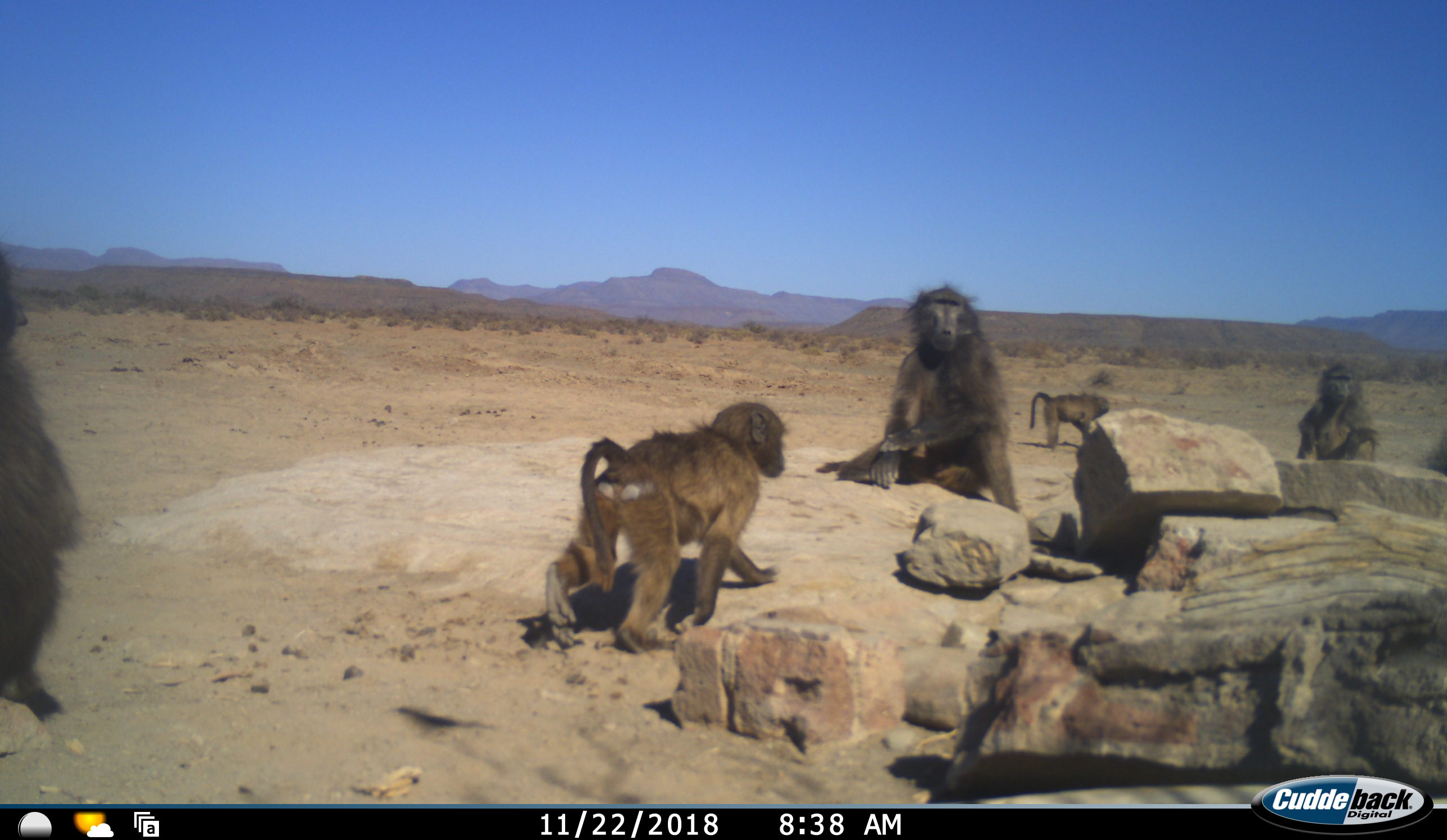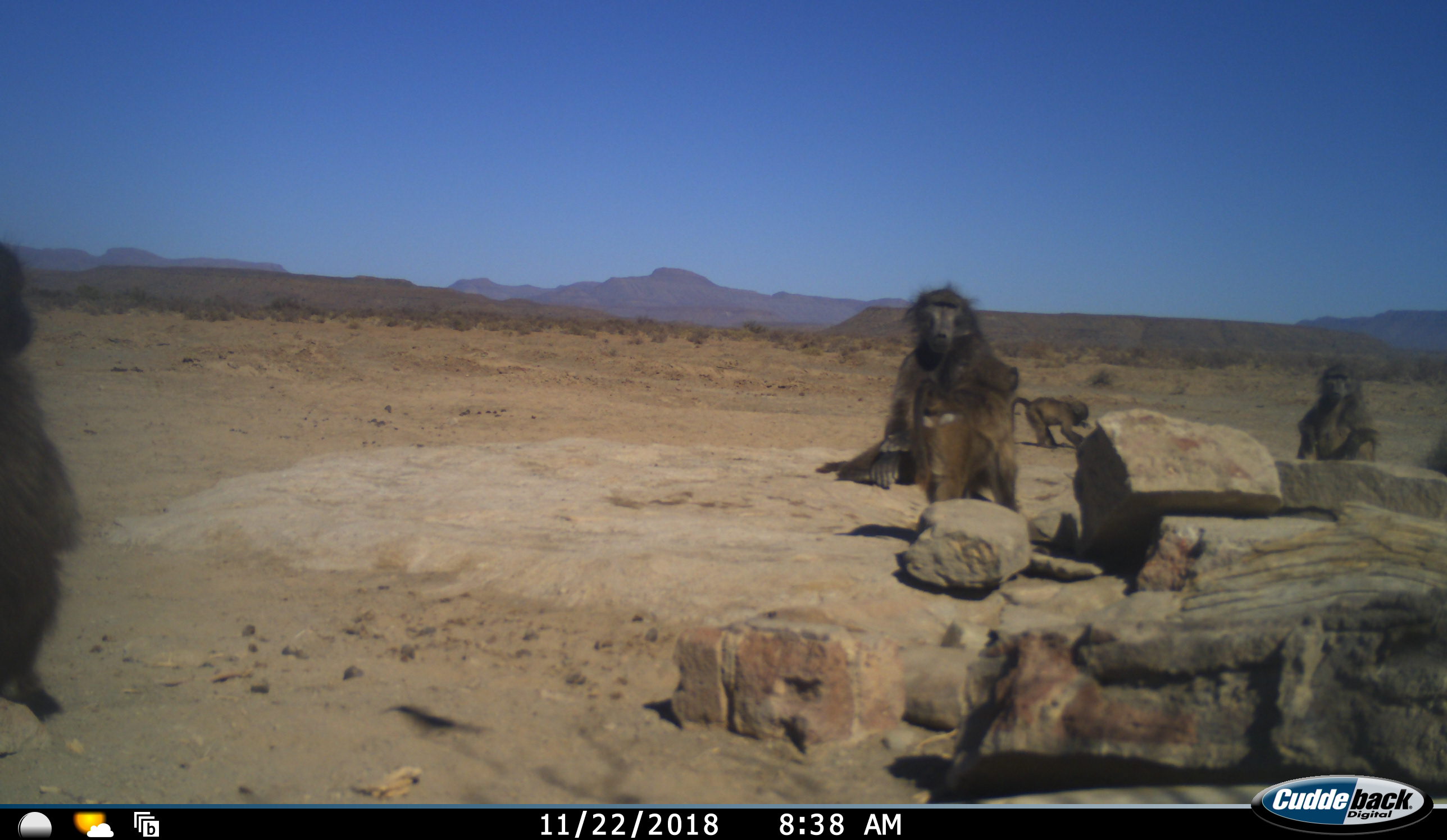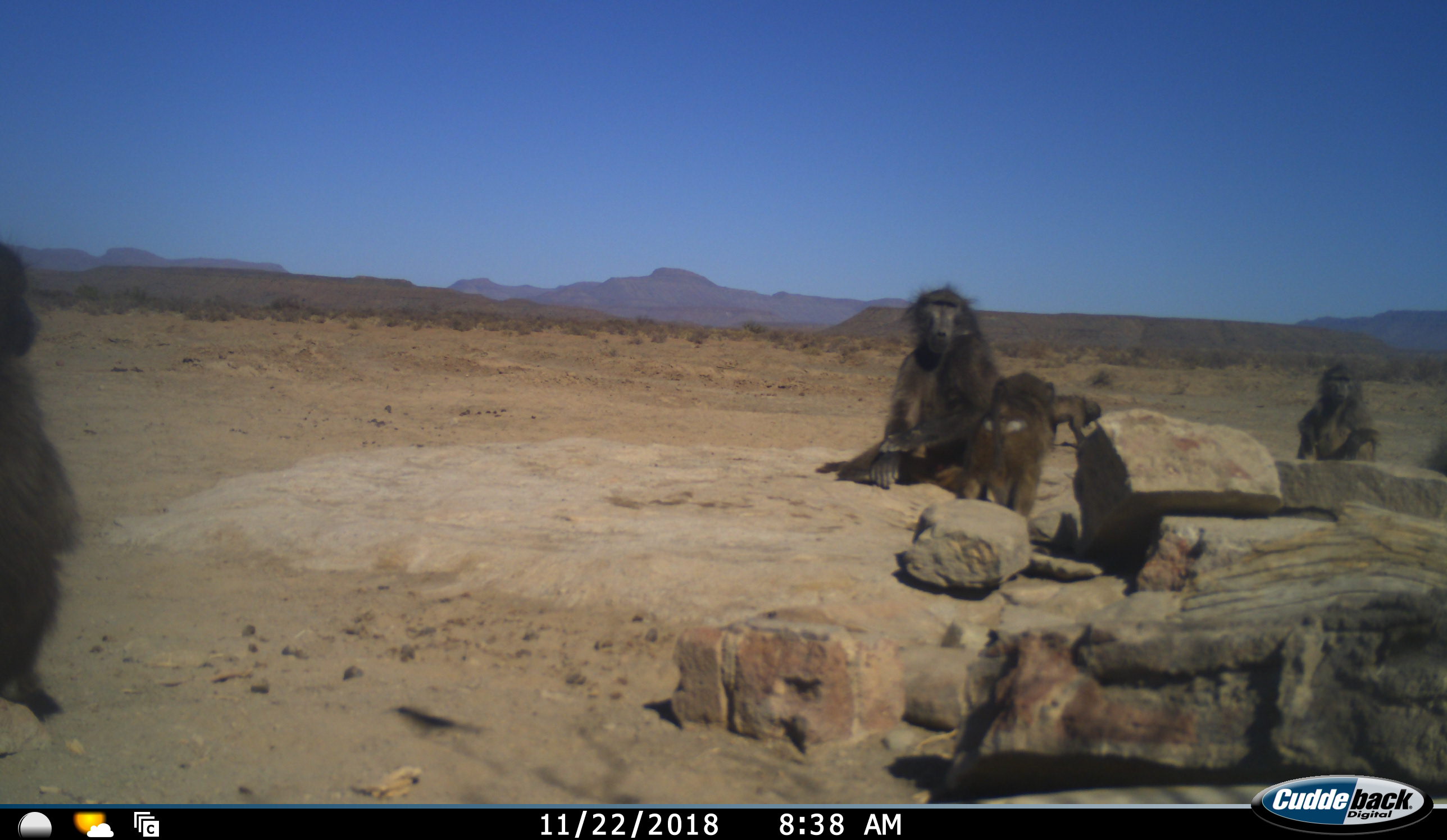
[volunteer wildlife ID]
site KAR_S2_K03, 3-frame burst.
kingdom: Animalia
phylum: Chordata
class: Mammalia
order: Primates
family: Cercopithecidae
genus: Papio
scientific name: Papio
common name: baboon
Baboon (Papio), count 6. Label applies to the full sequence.